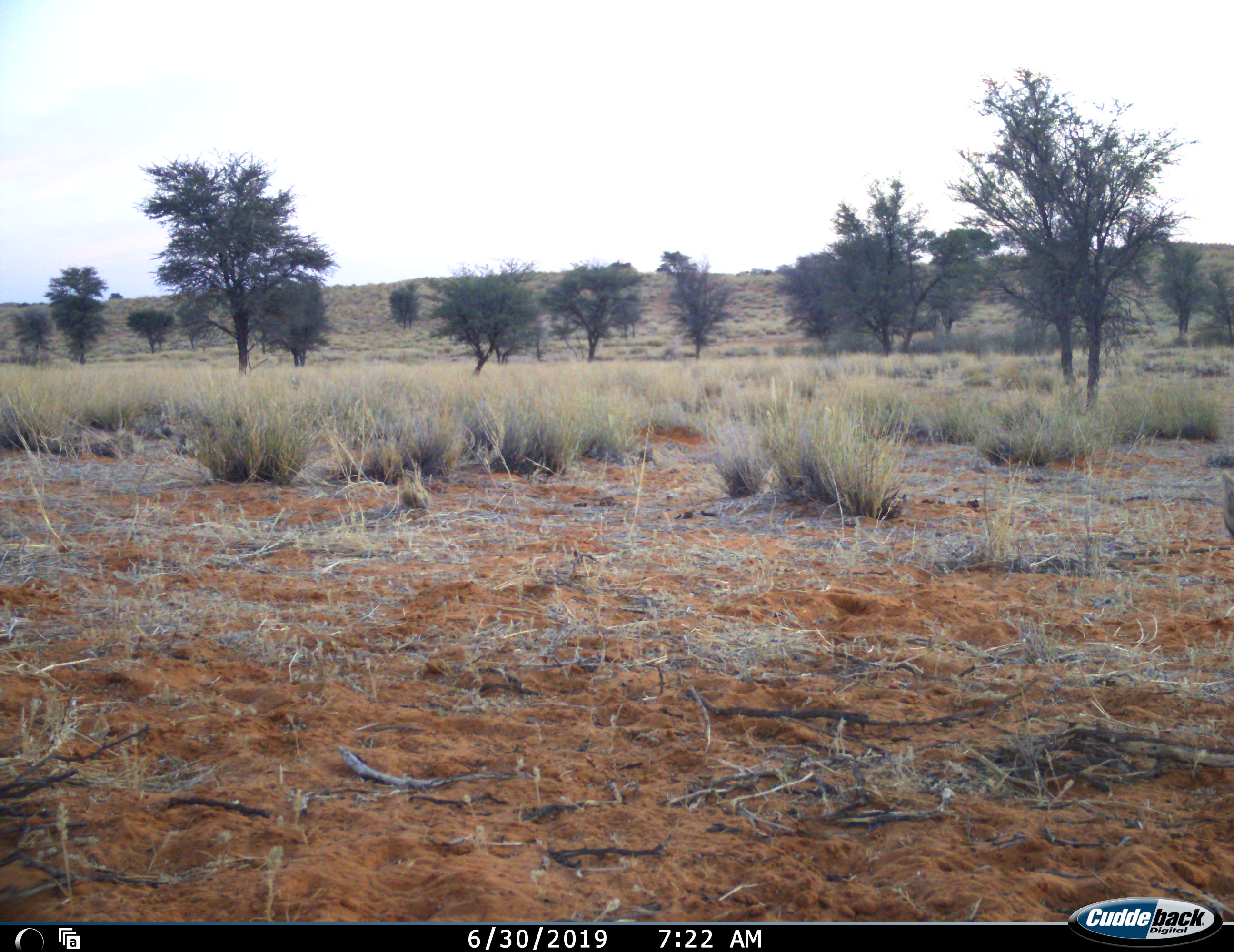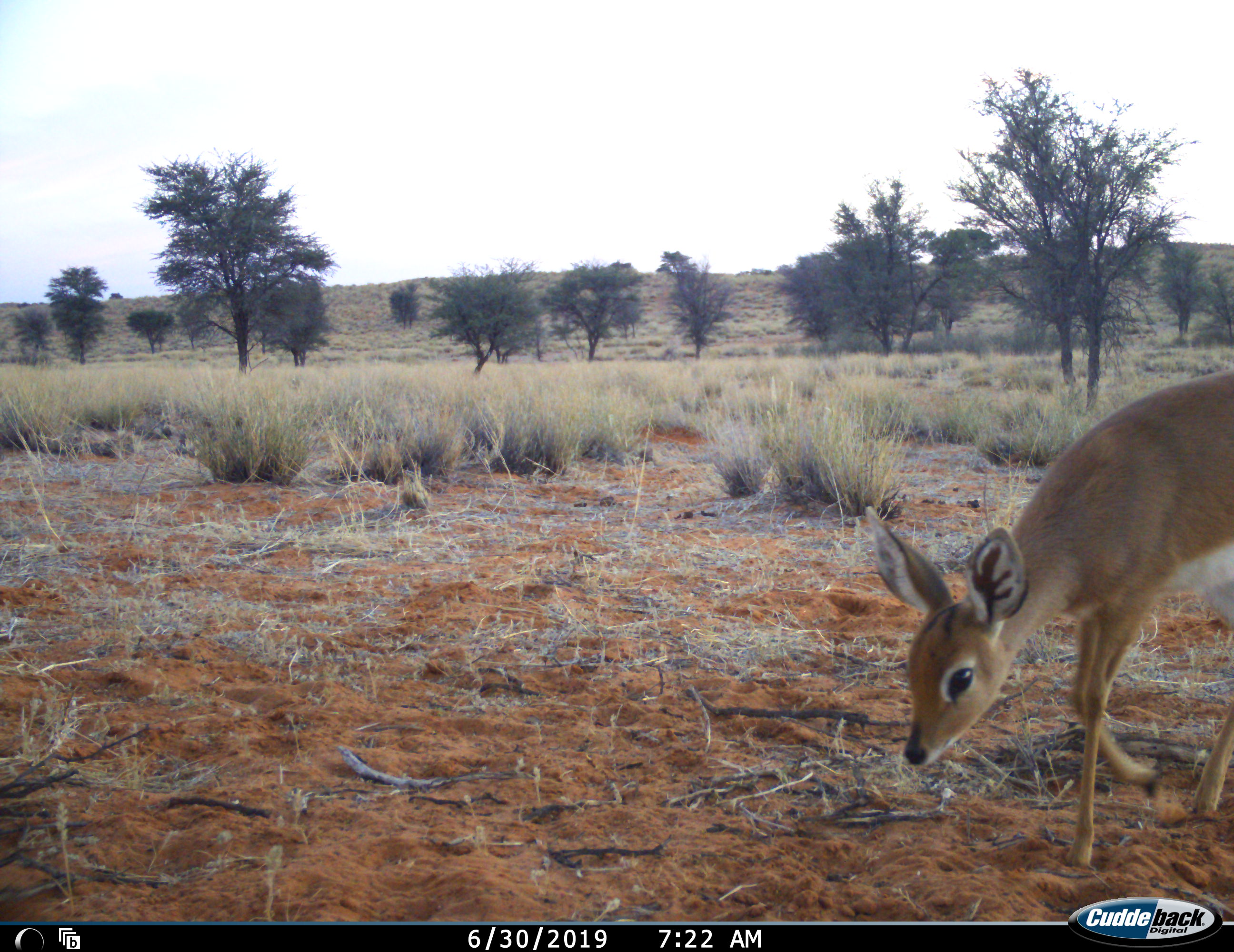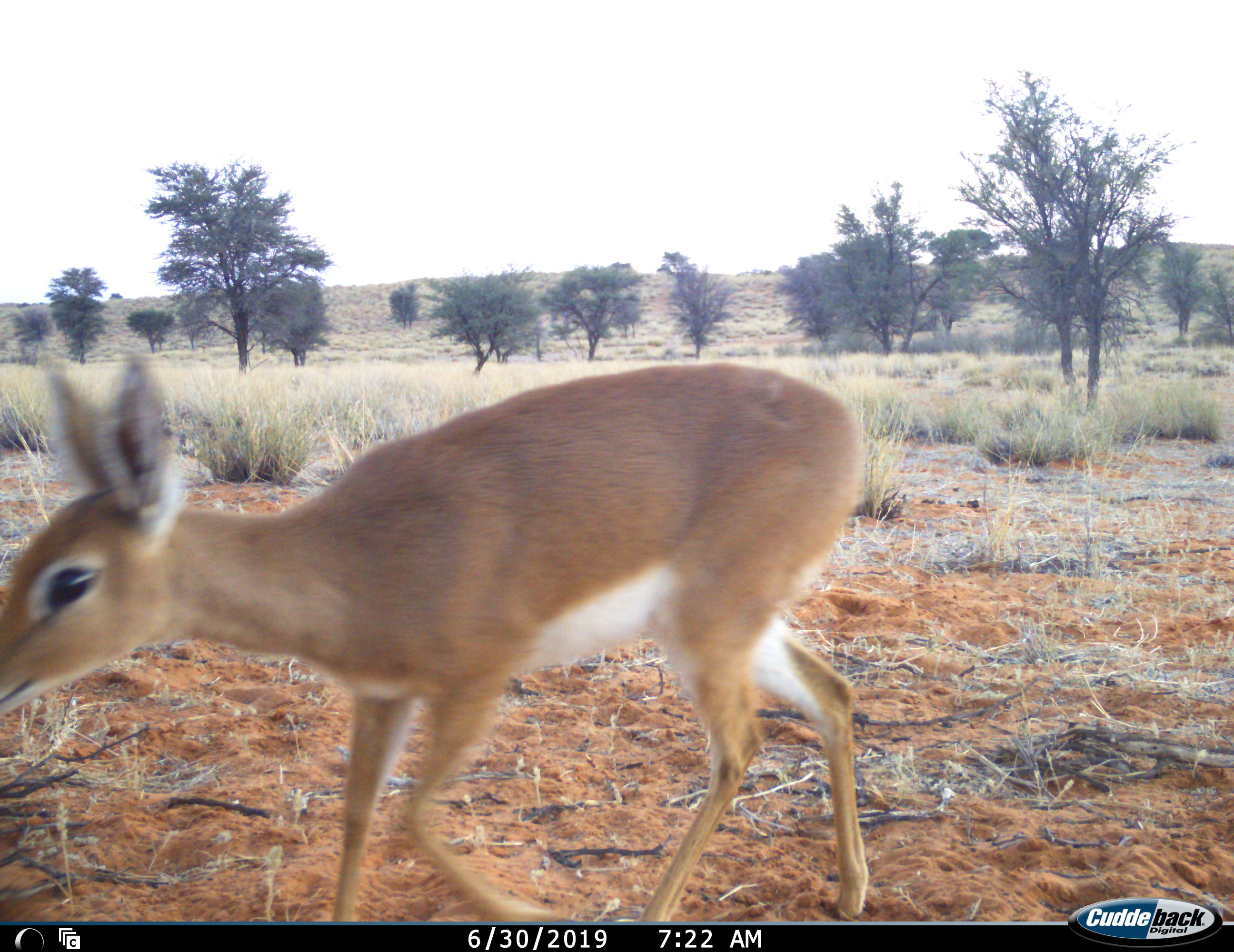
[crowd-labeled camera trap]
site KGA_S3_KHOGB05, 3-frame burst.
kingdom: Animalia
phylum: Chordata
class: Mammalia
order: Artiodactyla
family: Bovidae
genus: Raphicerus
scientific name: Raphicerus campestris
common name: steenbok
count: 1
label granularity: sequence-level